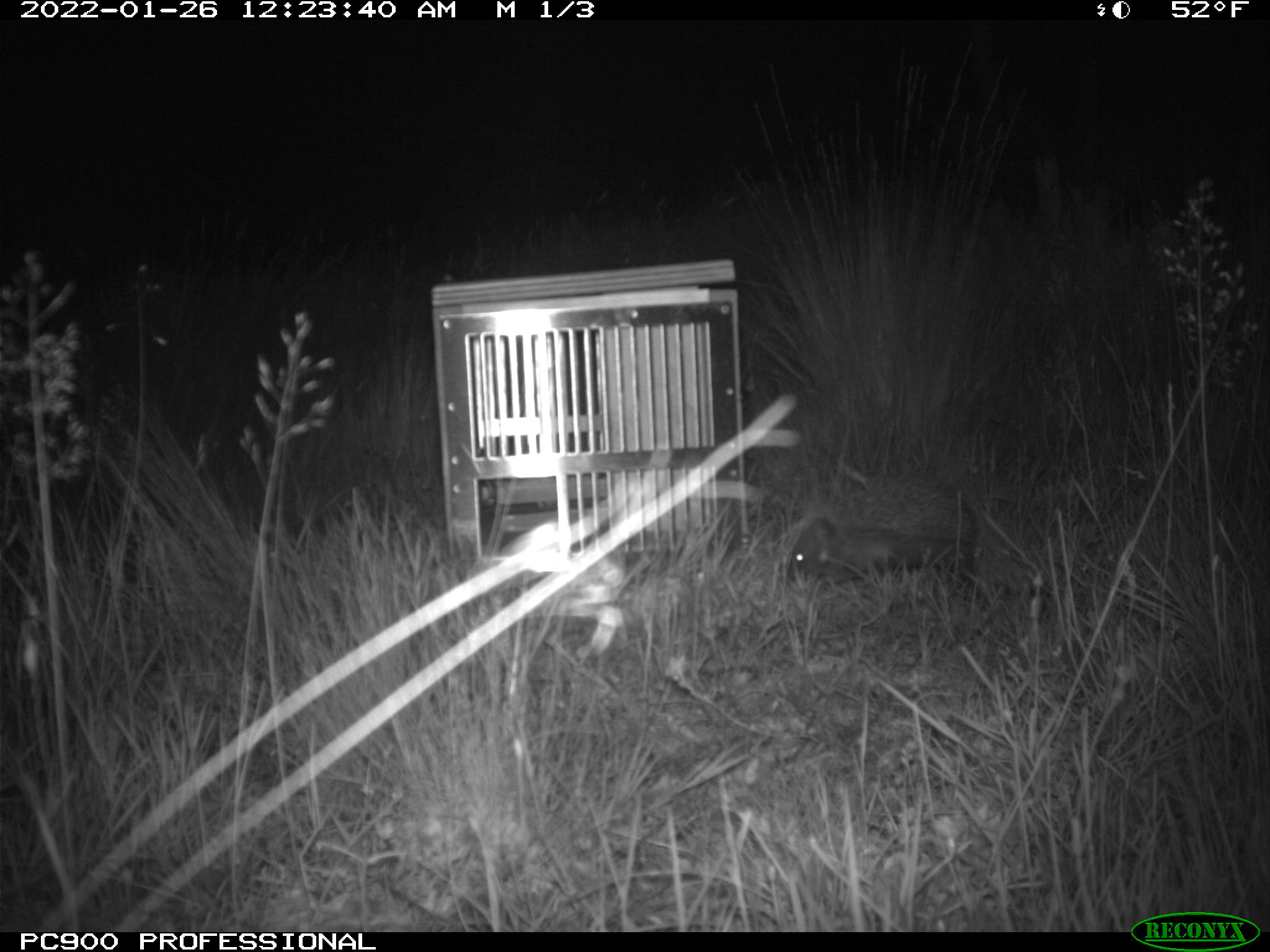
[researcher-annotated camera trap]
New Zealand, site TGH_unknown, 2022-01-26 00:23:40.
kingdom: Animalia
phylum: Chordata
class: Mammalia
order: Eulipotyphla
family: Erinaceidae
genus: Erinaceus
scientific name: Erinaceus europaeus europaeus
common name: european hedgehog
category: hedgehog